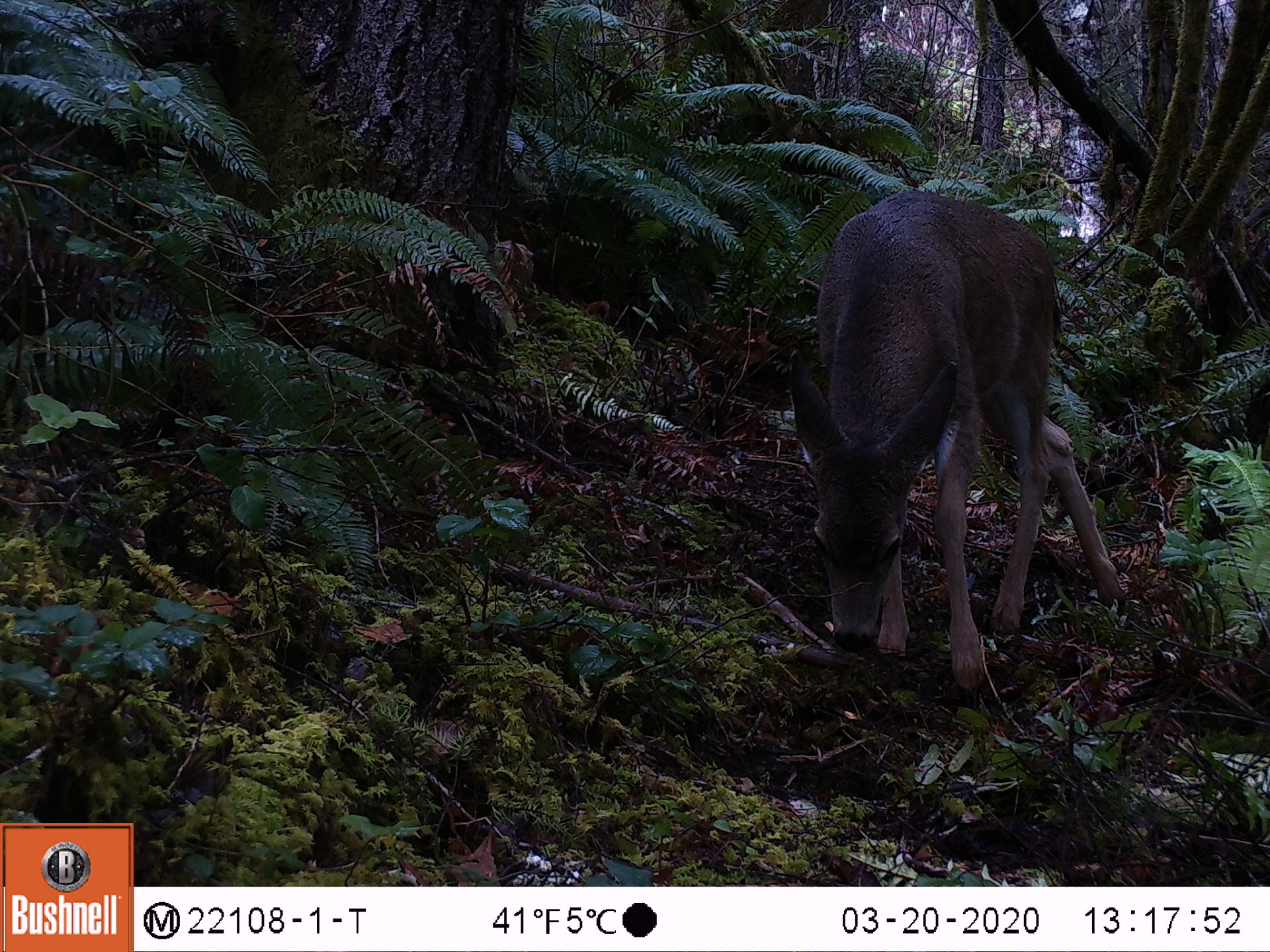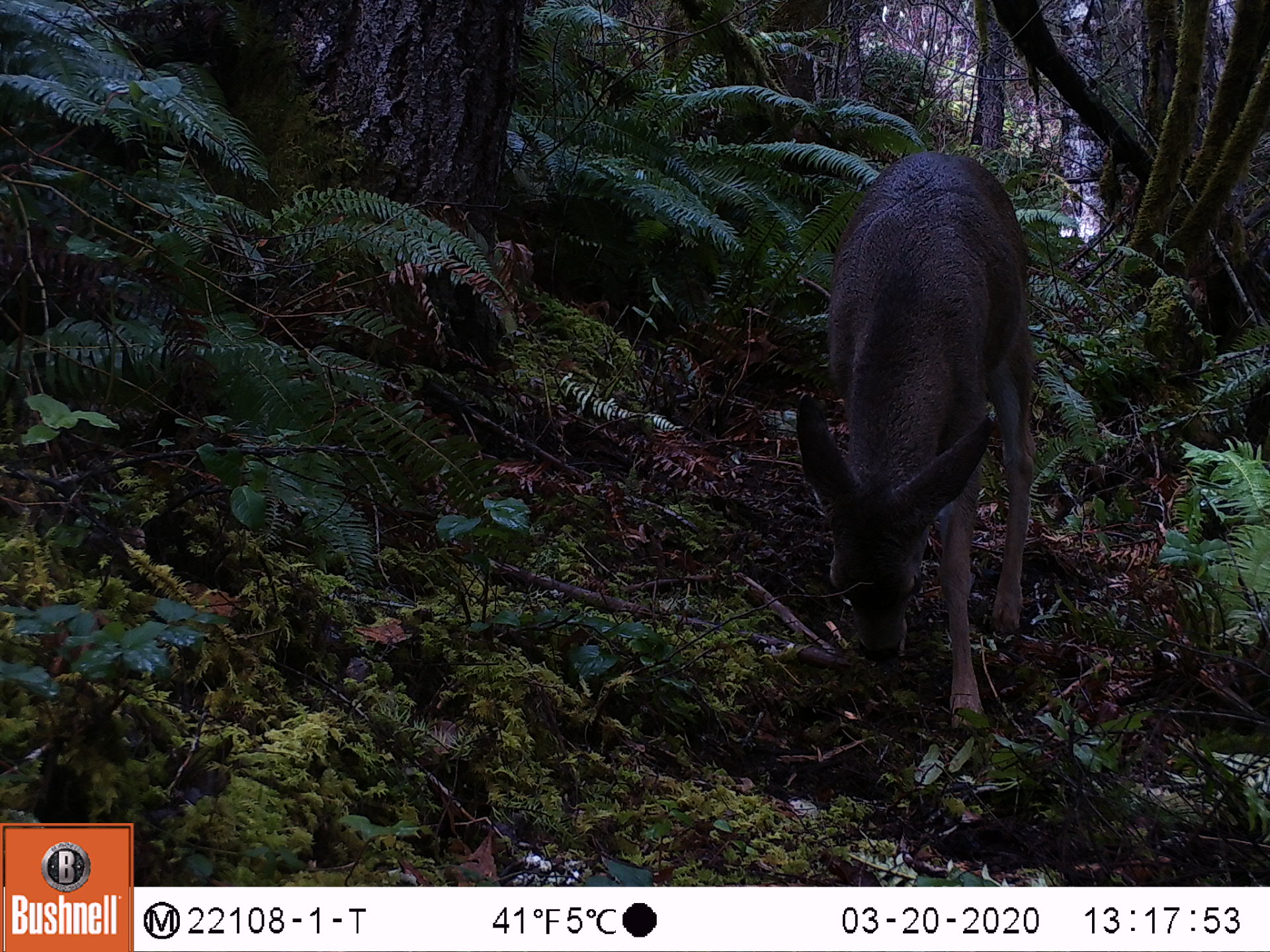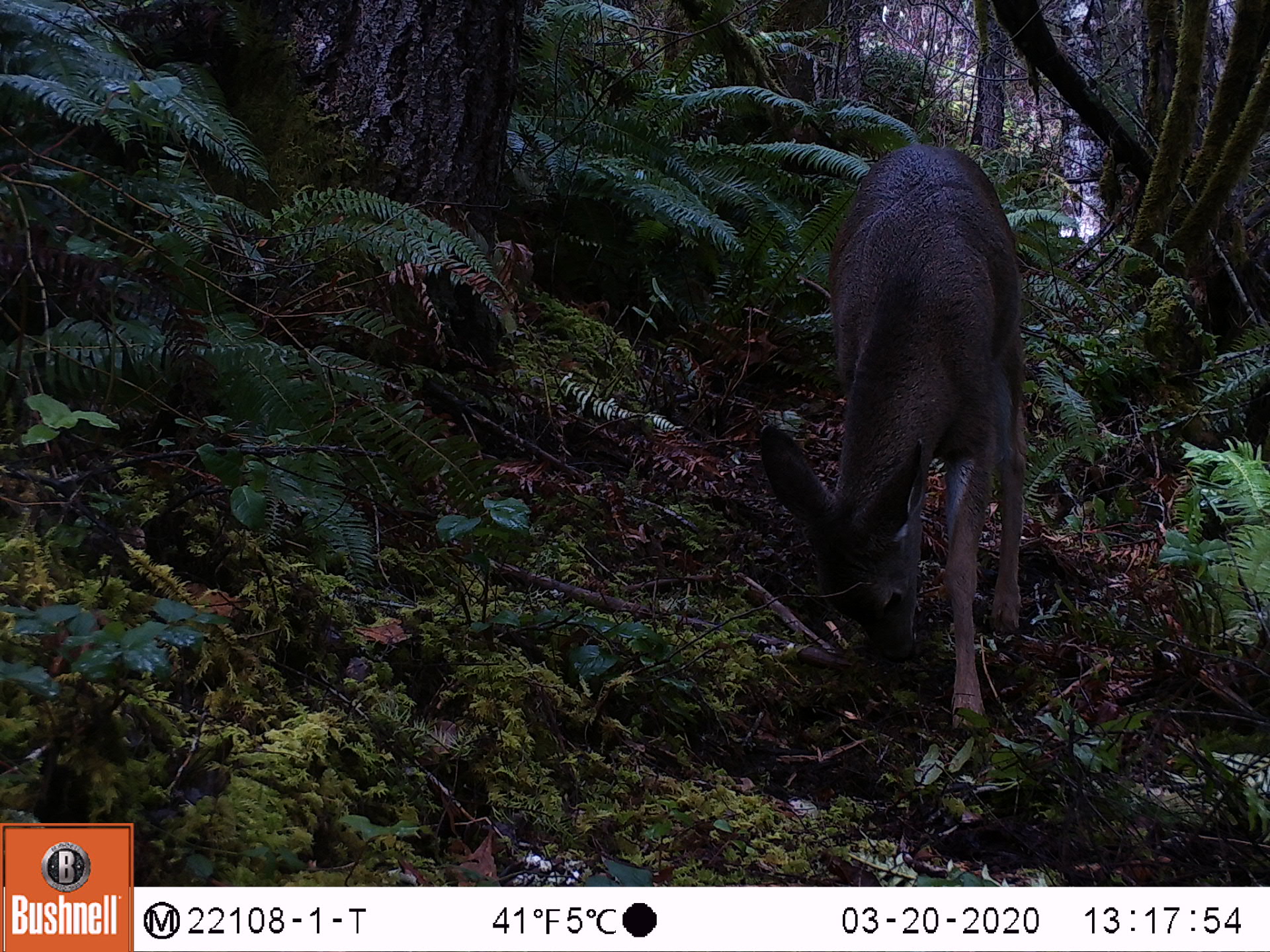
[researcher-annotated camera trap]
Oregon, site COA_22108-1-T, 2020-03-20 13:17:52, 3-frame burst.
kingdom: Animalia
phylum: Chordata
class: Mammalia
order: Artiodactyla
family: Cervidae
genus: Odocoileus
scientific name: Odocoileus hemionus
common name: black-tailed deer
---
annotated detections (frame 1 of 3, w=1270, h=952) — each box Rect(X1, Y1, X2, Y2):
black-tailed deer: Rect(746, 173, 1136, 731)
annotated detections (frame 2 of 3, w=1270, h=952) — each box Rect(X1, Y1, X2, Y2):
black-tailed deer: Rect(761, 131, 1093, 756)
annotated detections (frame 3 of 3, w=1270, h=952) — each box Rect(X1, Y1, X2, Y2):
black-tailed deer: Rect(743, 127, 1074, 778)